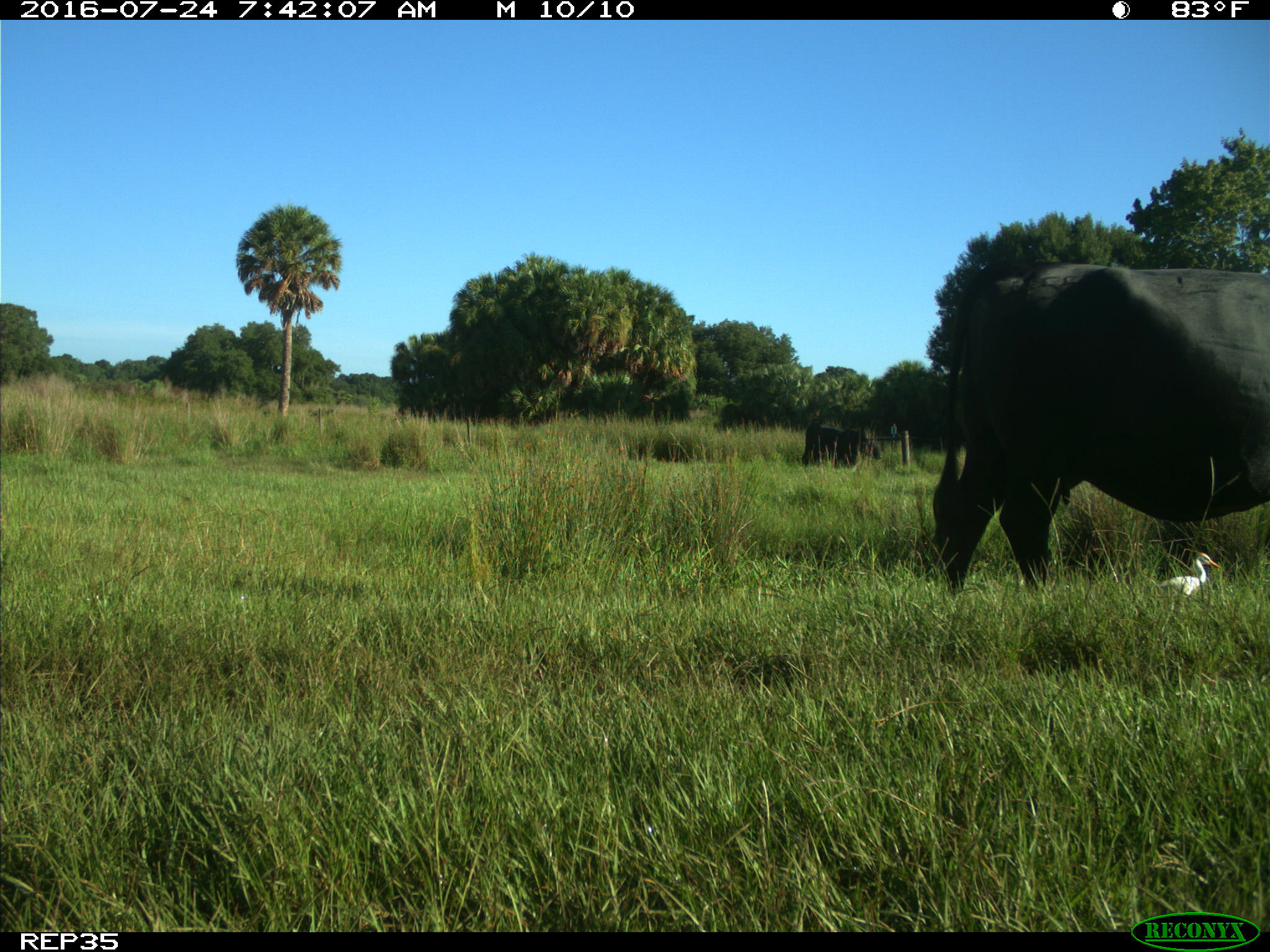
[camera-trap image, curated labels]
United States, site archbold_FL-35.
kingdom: Animalia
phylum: Chordata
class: Mammalia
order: Artiodactyla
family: Bovidae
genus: Bos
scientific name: Bos taurus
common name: domestic cow